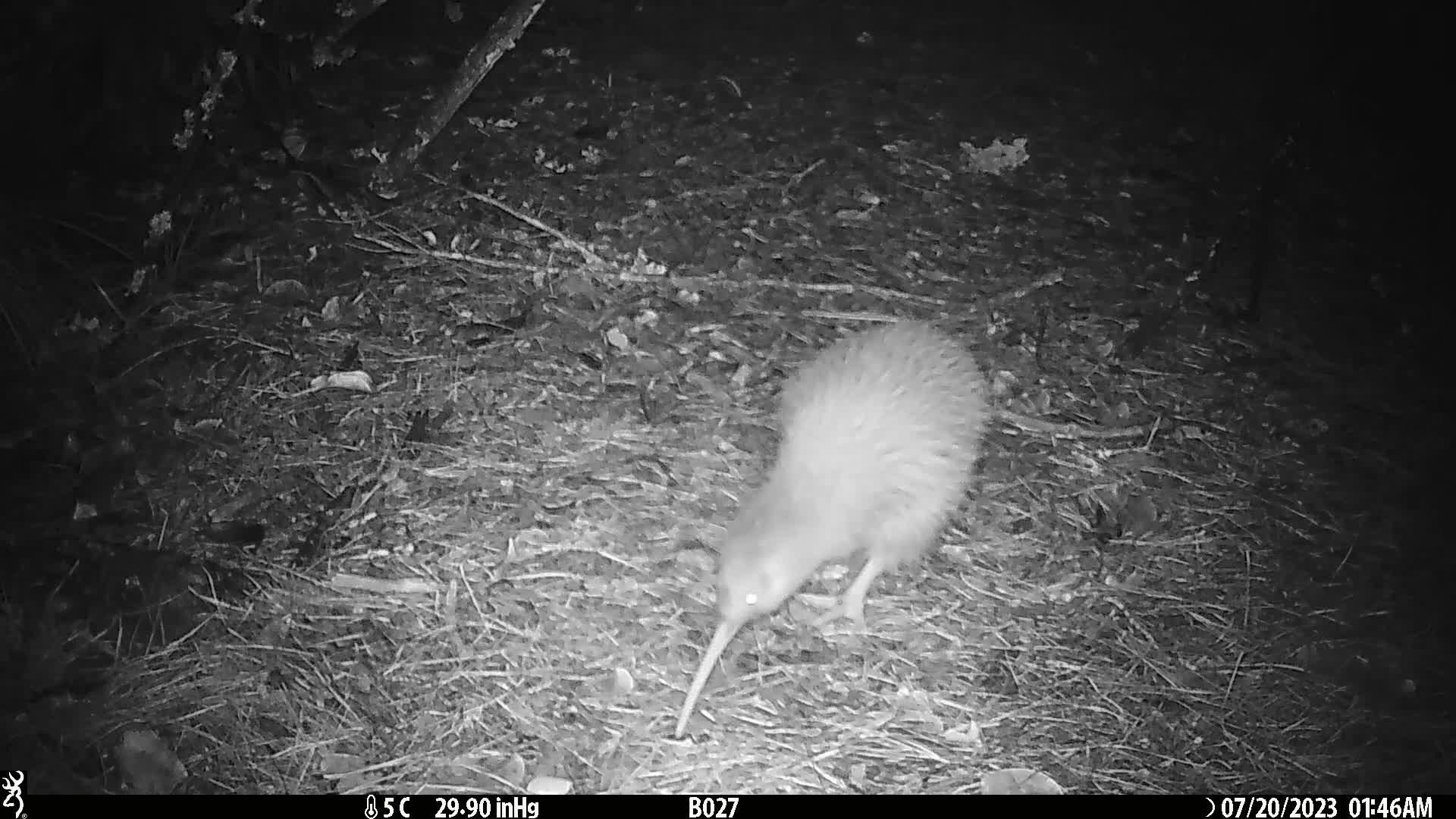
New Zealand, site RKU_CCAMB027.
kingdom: Animalia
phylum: Chordata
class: Aves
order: Apterygiformes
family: Apterygidae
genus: Apteryx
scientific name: Apteryx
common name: kiwi